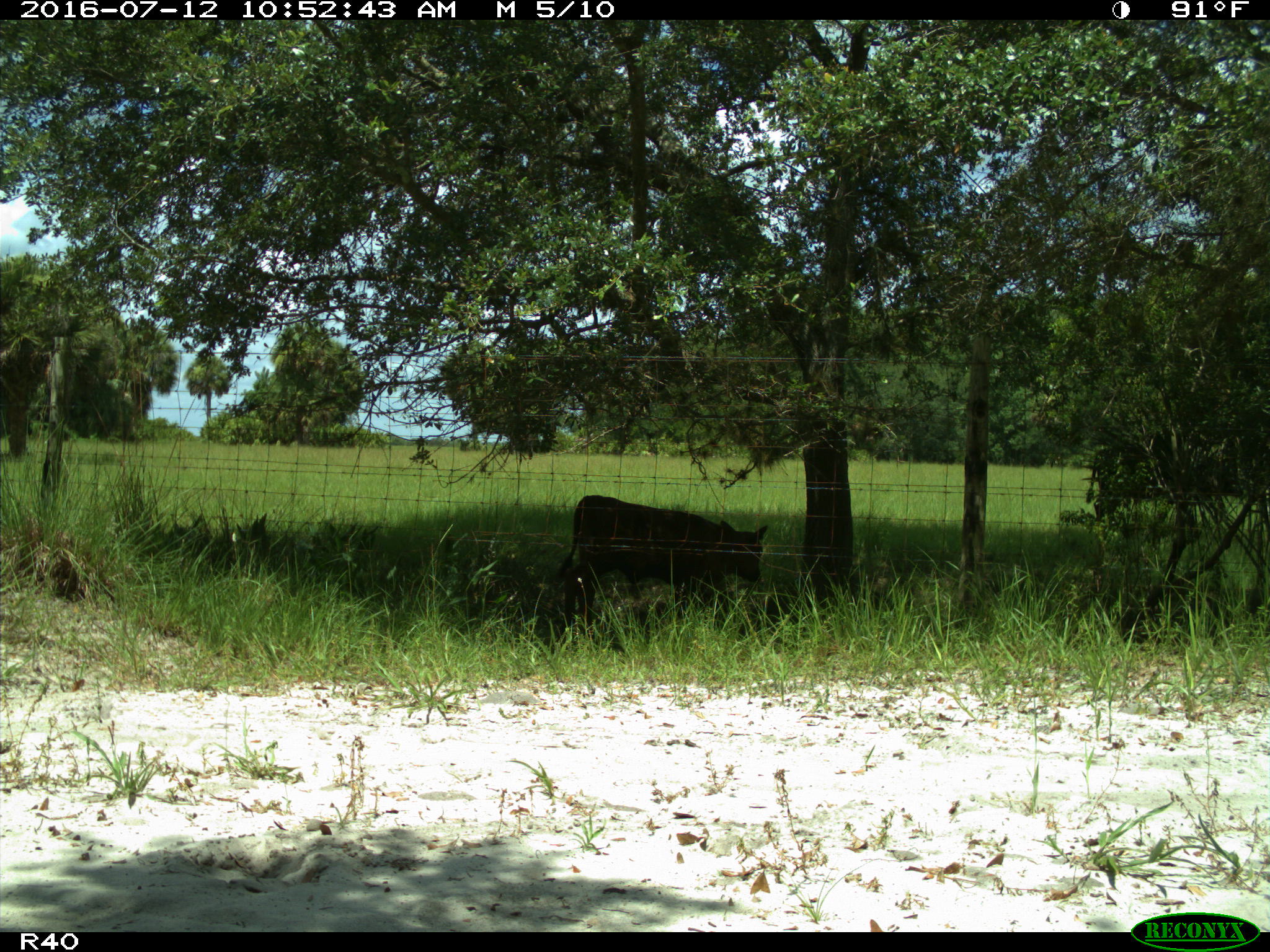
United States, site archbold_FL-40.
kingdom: Animalia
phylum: Chordata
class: Mammalia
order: Artiodactyla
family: Bovidae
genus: Bos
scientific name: Bos taurus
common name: domestic cow